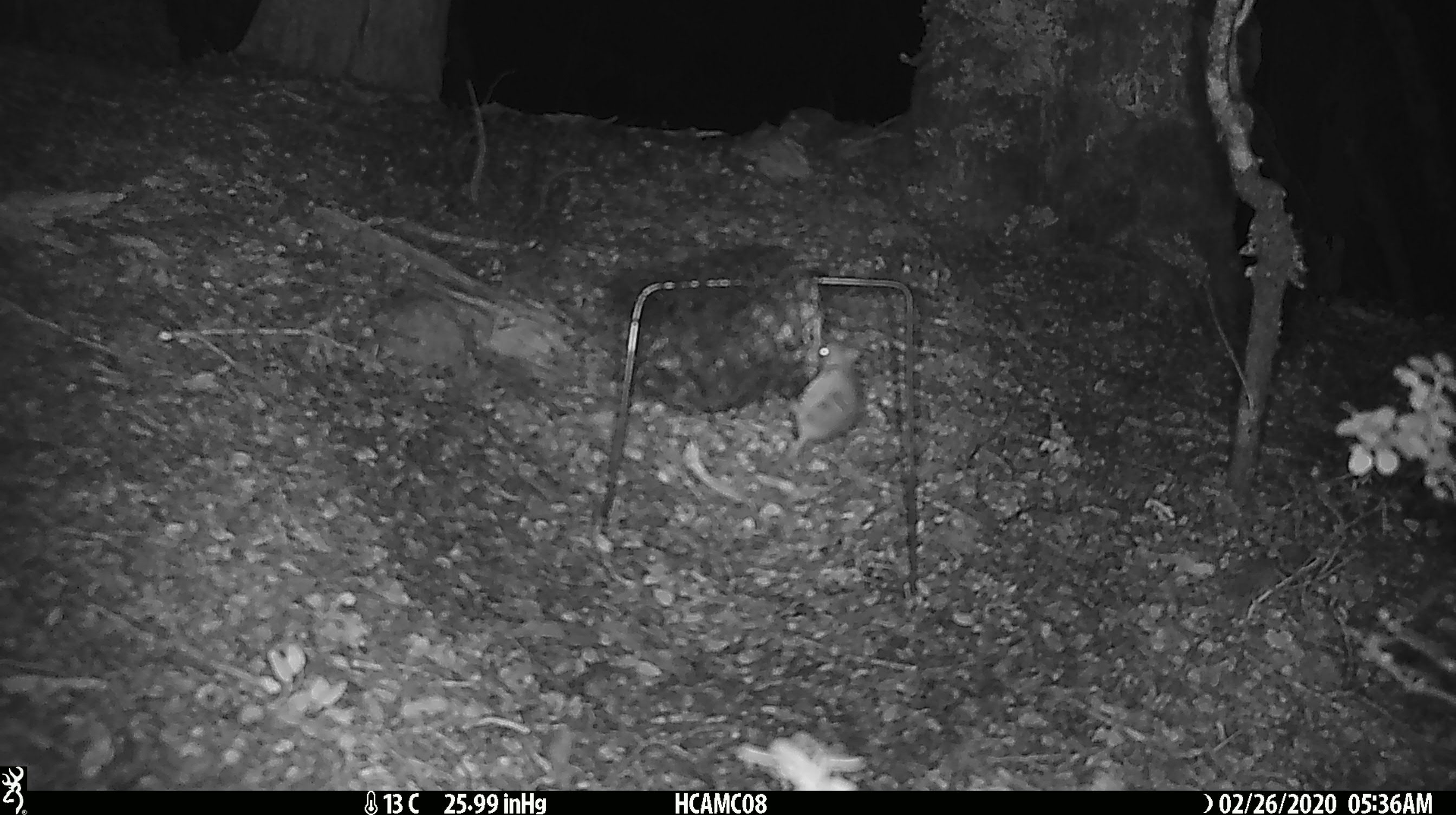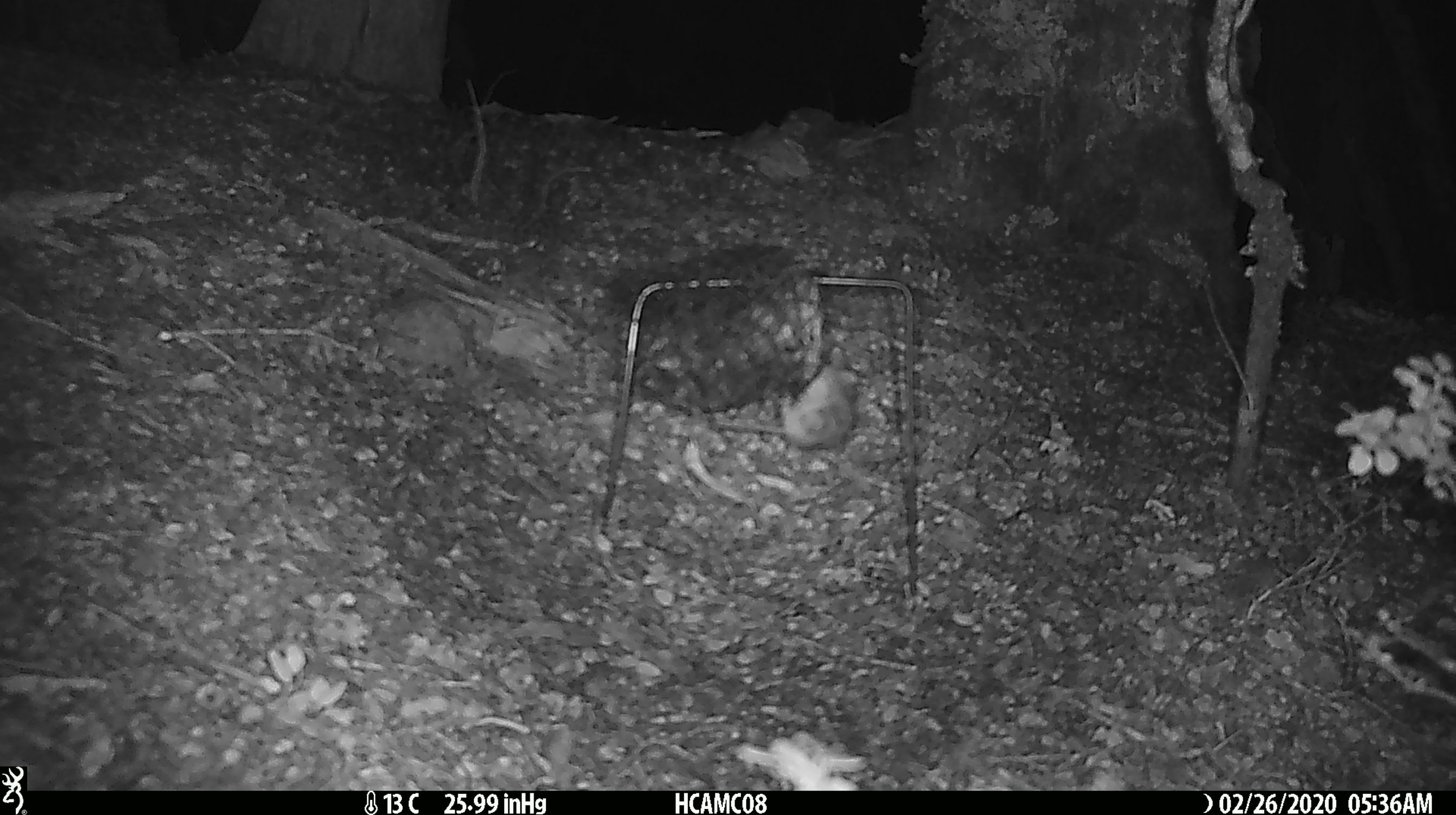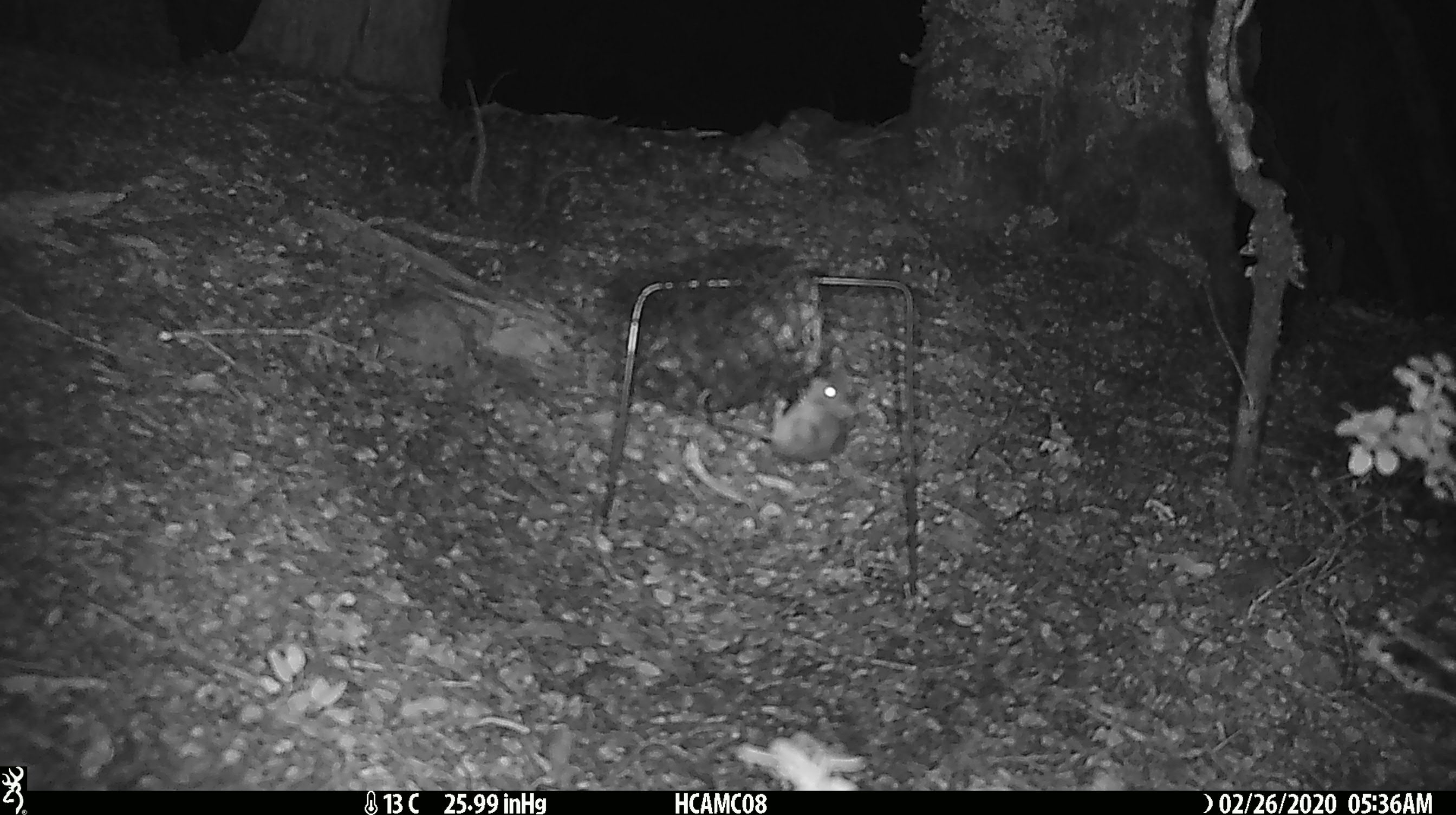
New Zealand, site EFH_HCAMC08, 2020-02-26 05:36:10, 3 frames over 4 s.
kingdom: Animalia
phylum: Chordata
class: Mammalia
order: Rodentia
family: Muridae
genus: Mus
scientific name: Mus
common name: mouse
Mouse (Mus).